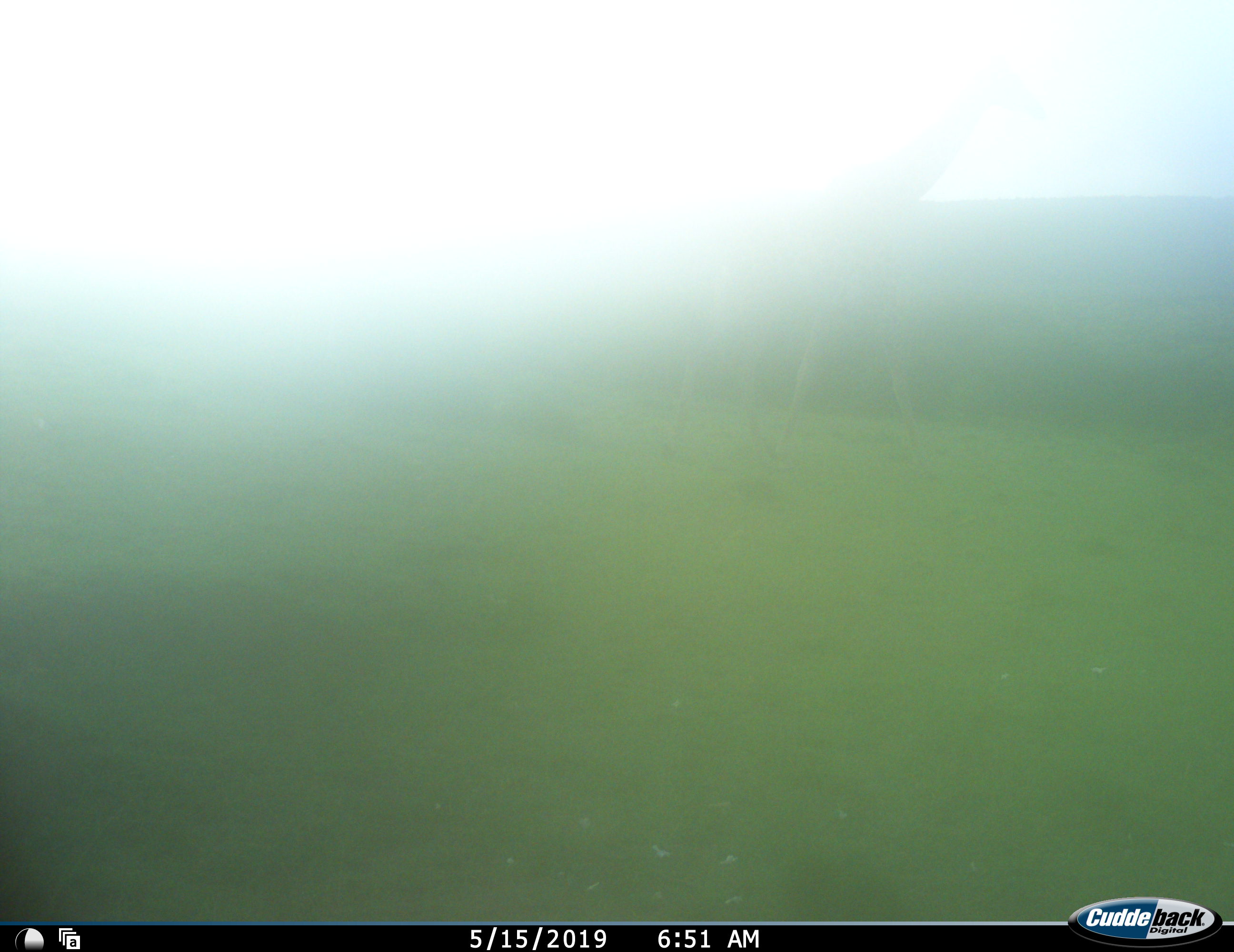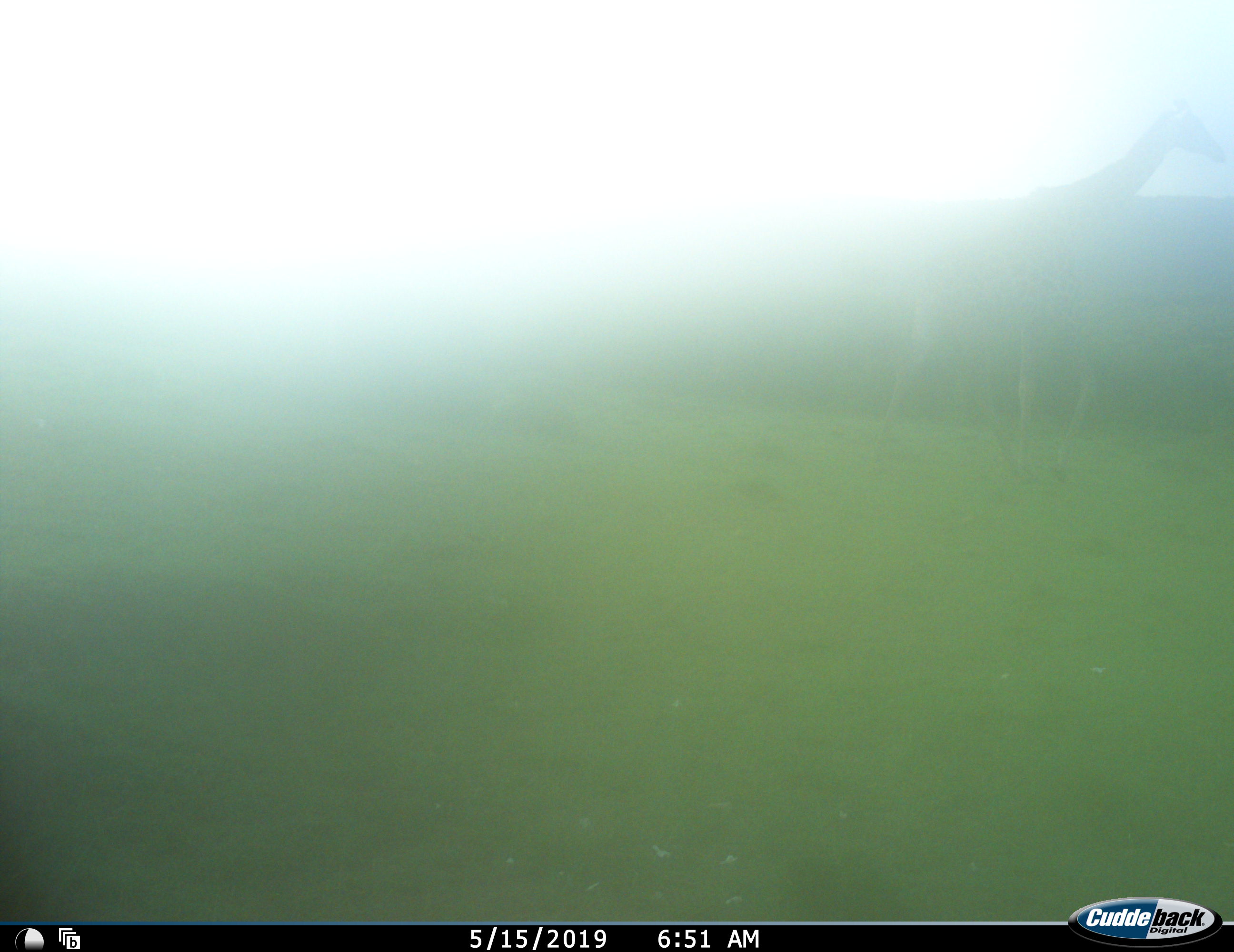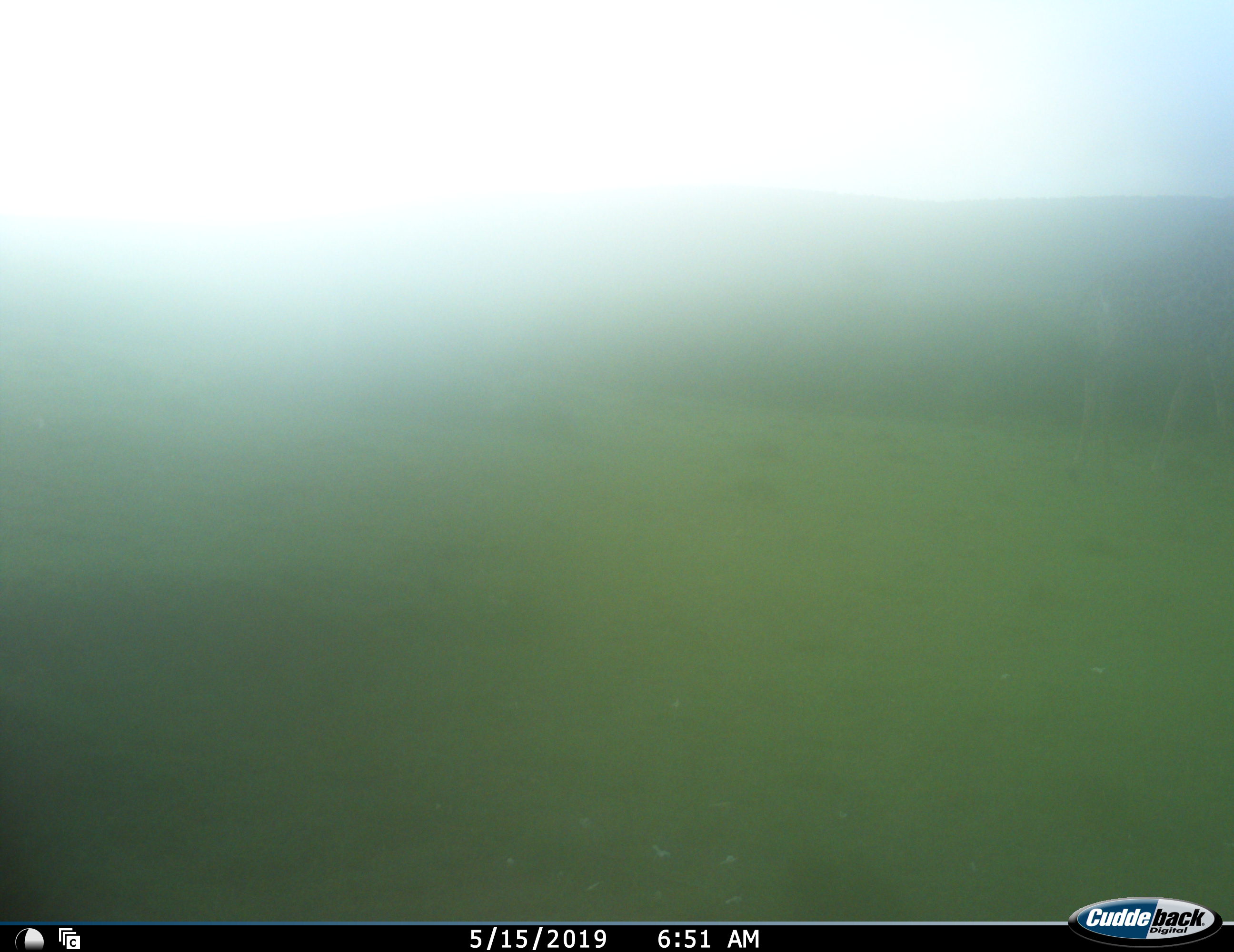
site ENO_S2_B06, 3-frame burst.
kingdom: Animalia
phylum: Chordata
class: Mammalia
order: Artiodactyla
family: Giraffidae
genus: Giraffa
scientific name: Giraffa camelopardalis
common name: giraffe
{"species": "giraffe (Giraffa camelopardalis)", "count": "1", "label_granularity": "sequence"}